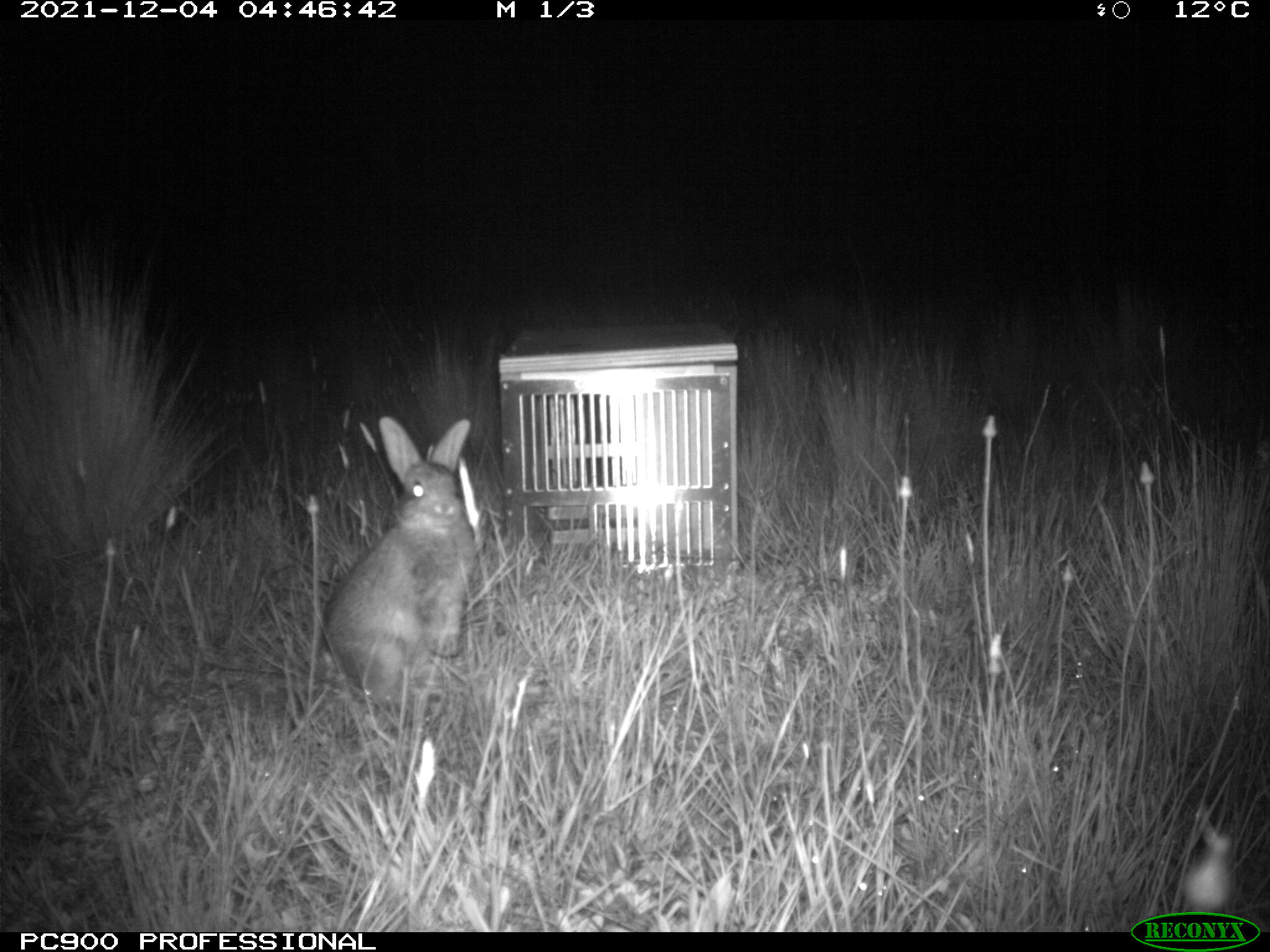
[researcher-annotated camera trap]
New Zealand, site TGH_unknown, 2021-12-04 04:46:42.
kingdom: Animalia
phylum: Chordata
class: Mammalia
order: Lagomorpha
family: Leporidae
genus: Oryctolagus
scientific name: Oryctolagus cuniculus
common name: european rabbit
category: rabbit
Rabbit (european rabbit) (Oryctolagus cuniculus).